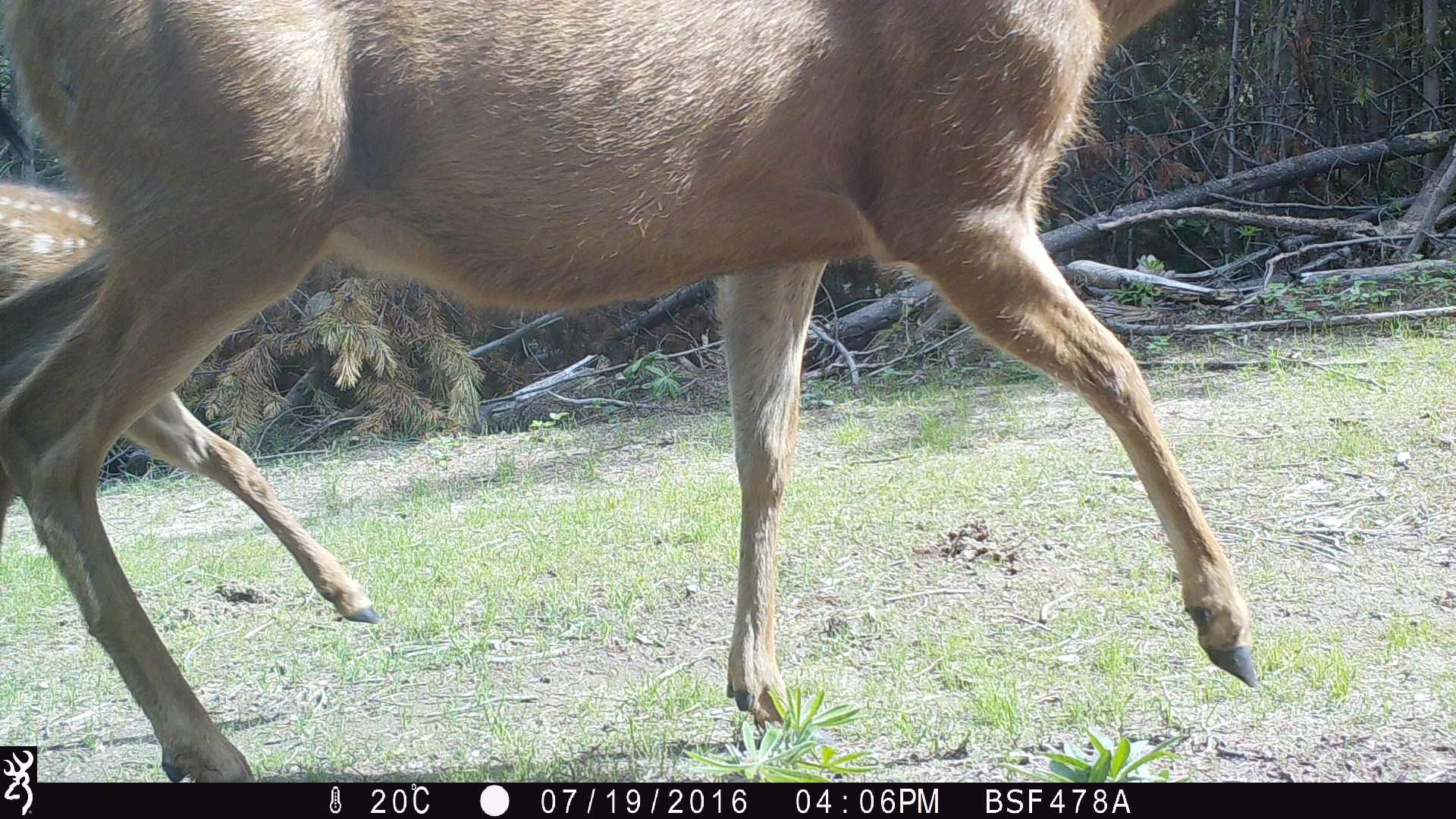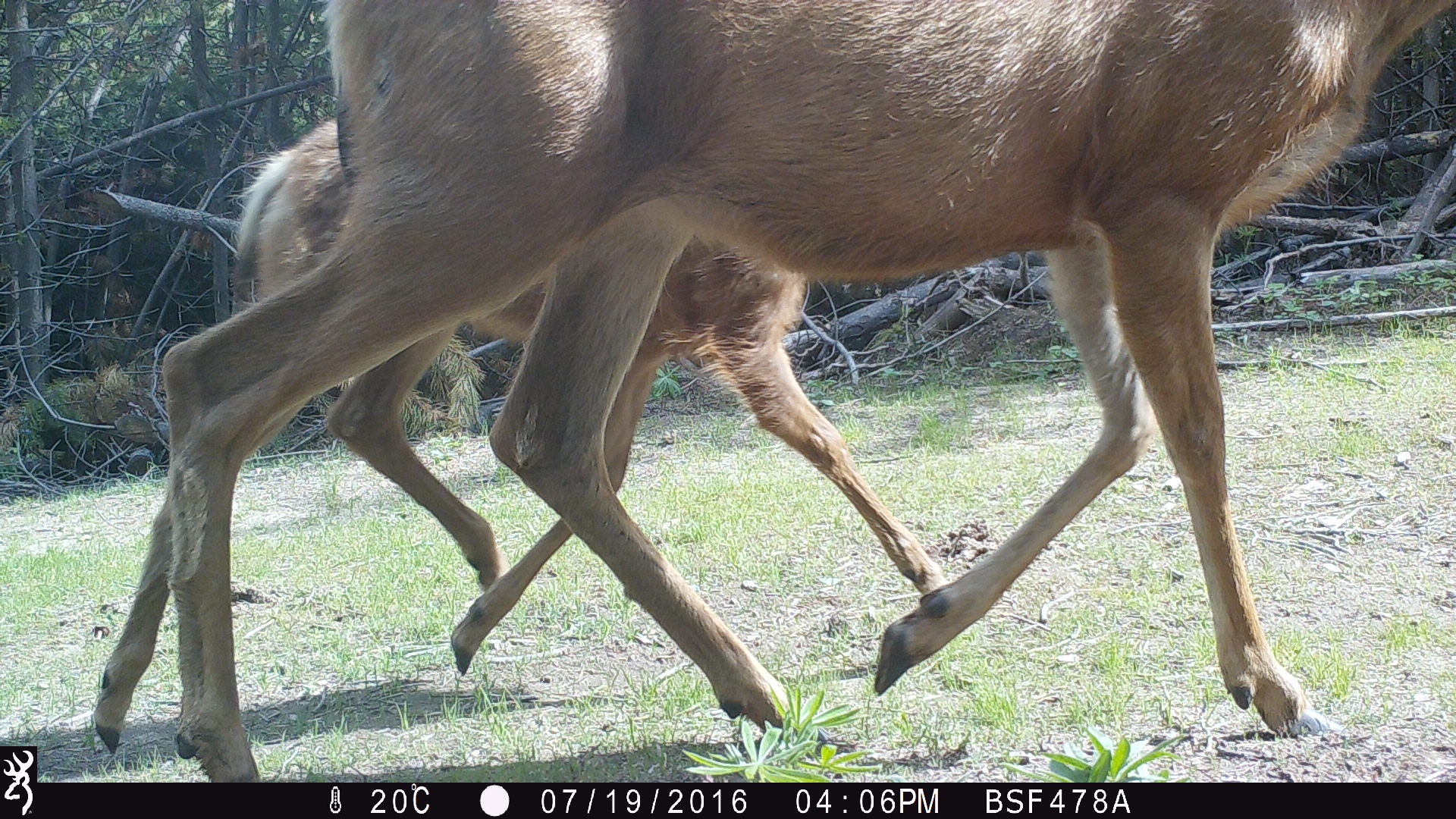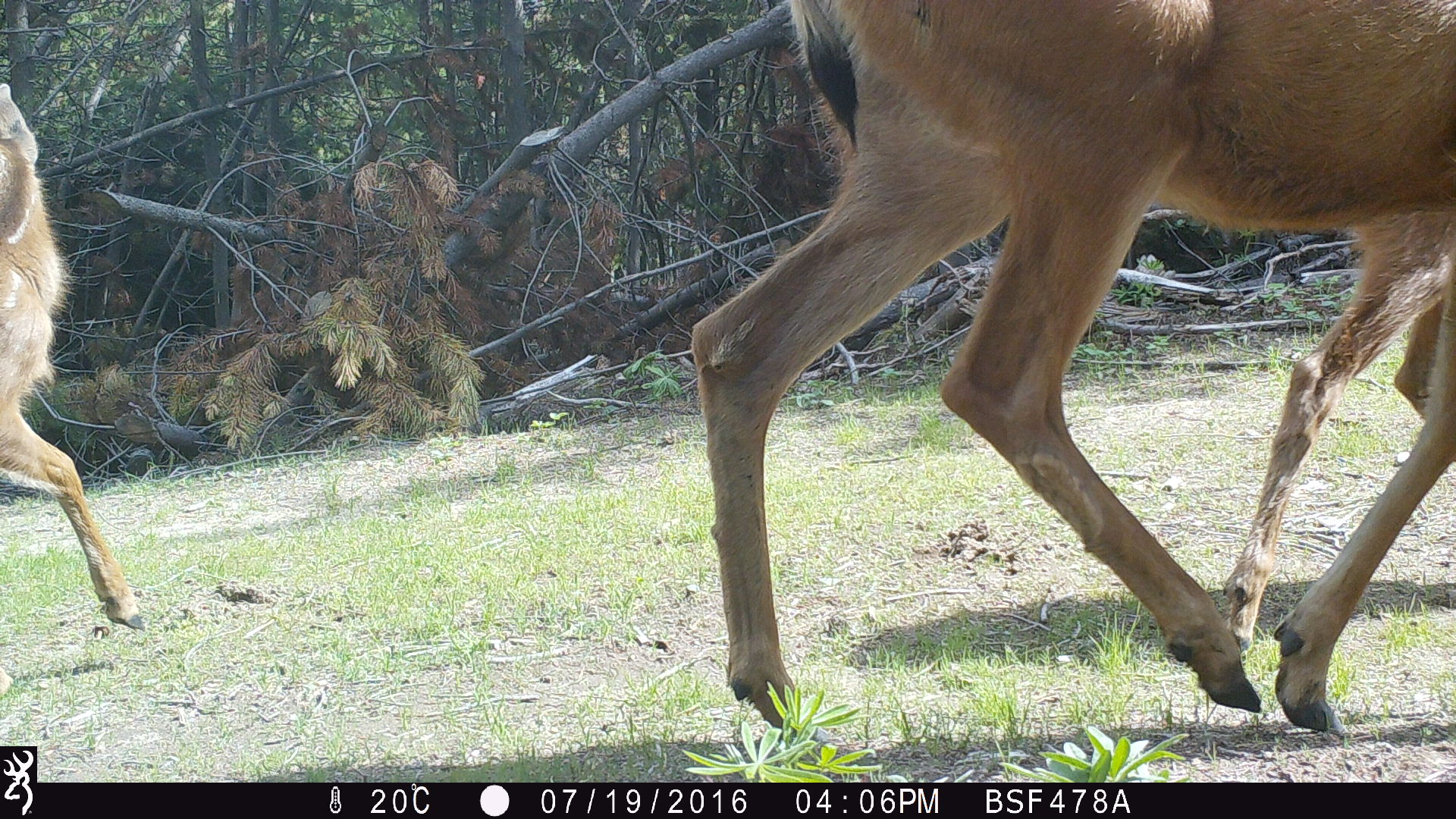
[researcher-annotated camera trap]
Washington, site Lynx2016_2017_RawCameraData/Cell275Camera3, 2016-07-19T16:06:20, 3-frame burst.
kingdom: Animalia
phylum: Chordata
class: Mammalia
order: Artiodactyla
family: Cervidae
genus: Odocoileus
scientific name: Odocoileus hemionus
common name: mule deer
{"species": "Odocoileus hemionus (mule deer)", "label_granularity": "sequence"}